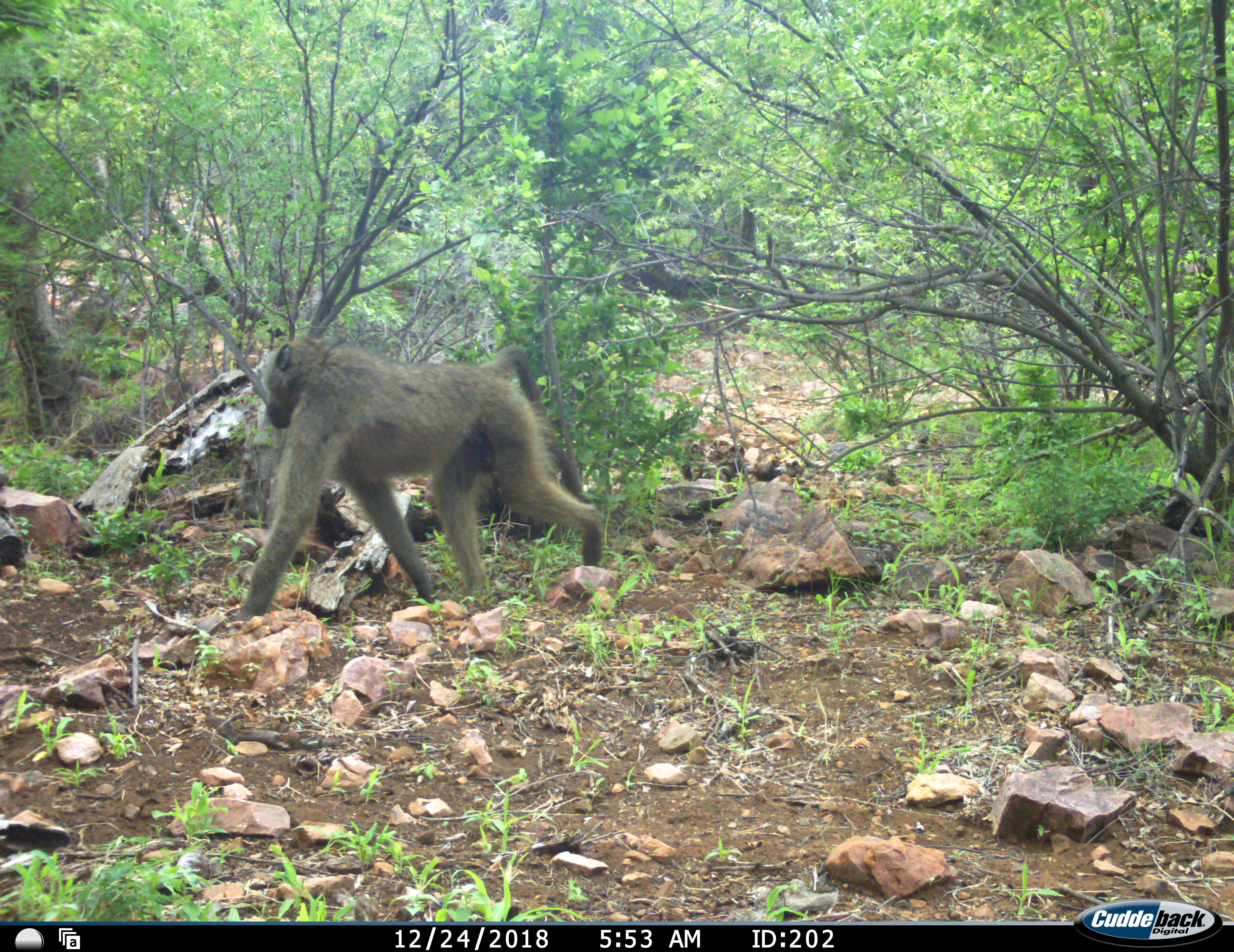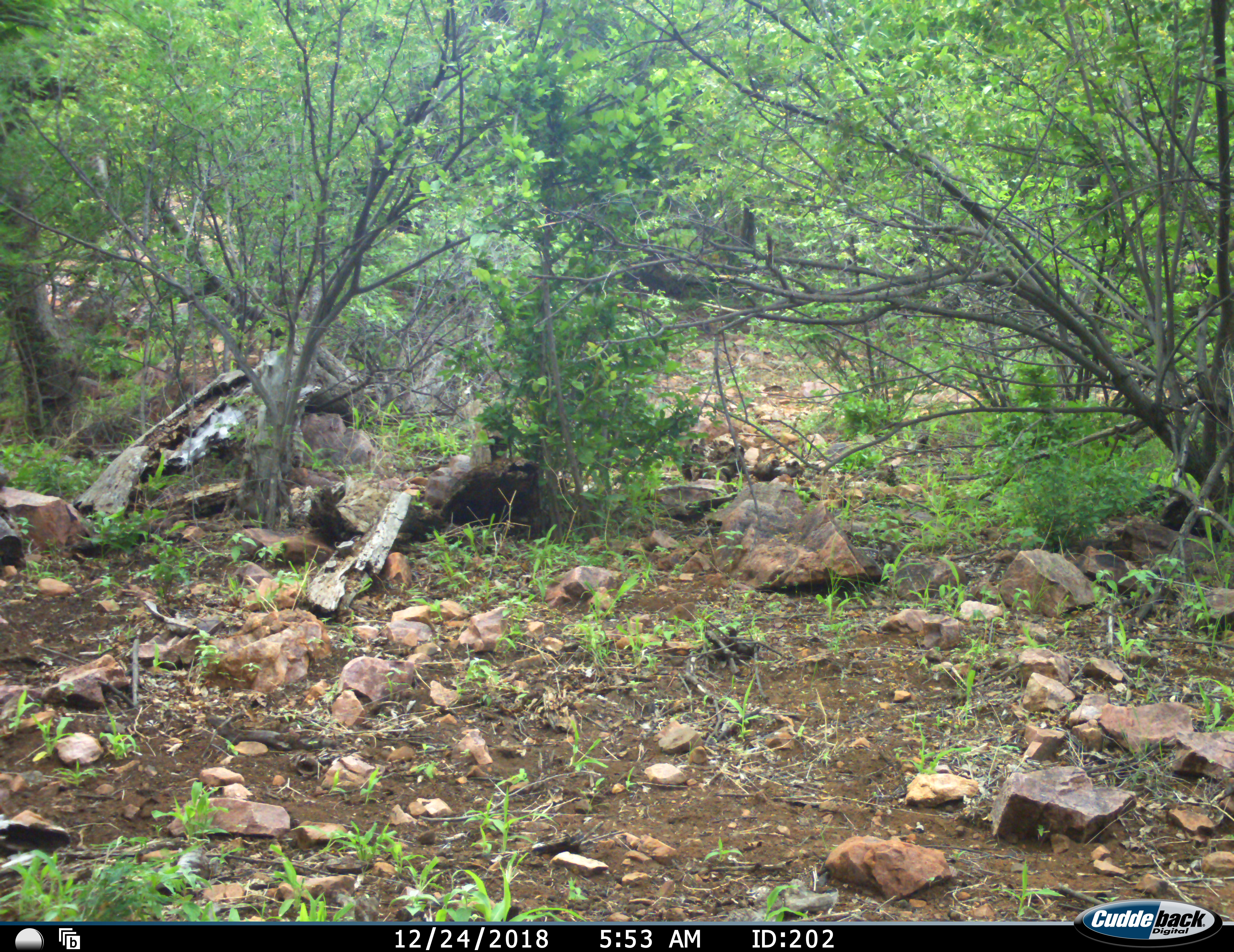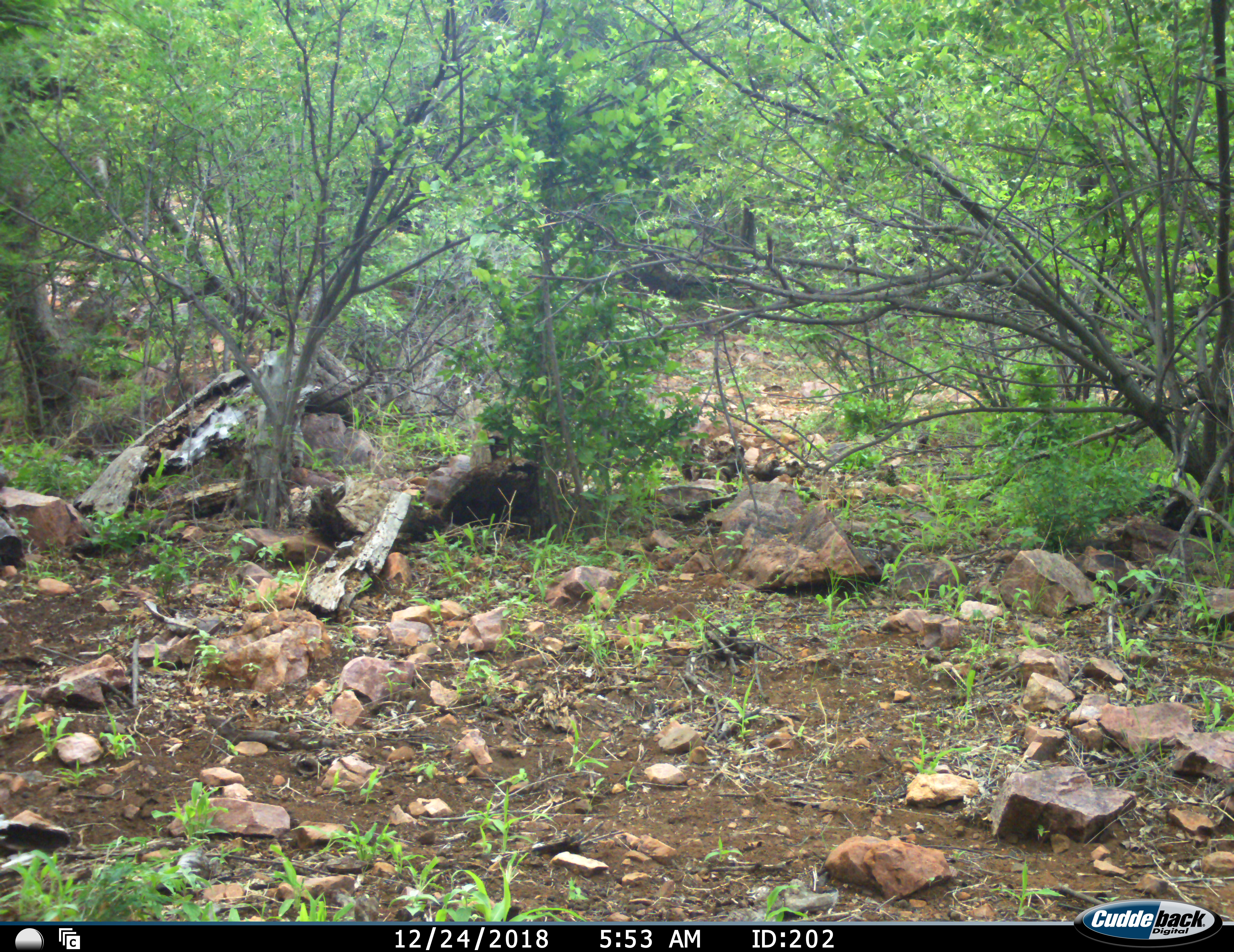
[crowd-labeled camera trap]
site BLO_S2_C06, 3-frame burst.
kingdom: Animalia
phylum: Chordata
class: Mammalia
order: Primates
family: Cercopithecidae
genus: Papio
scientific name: Papio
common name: baboon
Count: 1.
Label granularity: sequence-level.